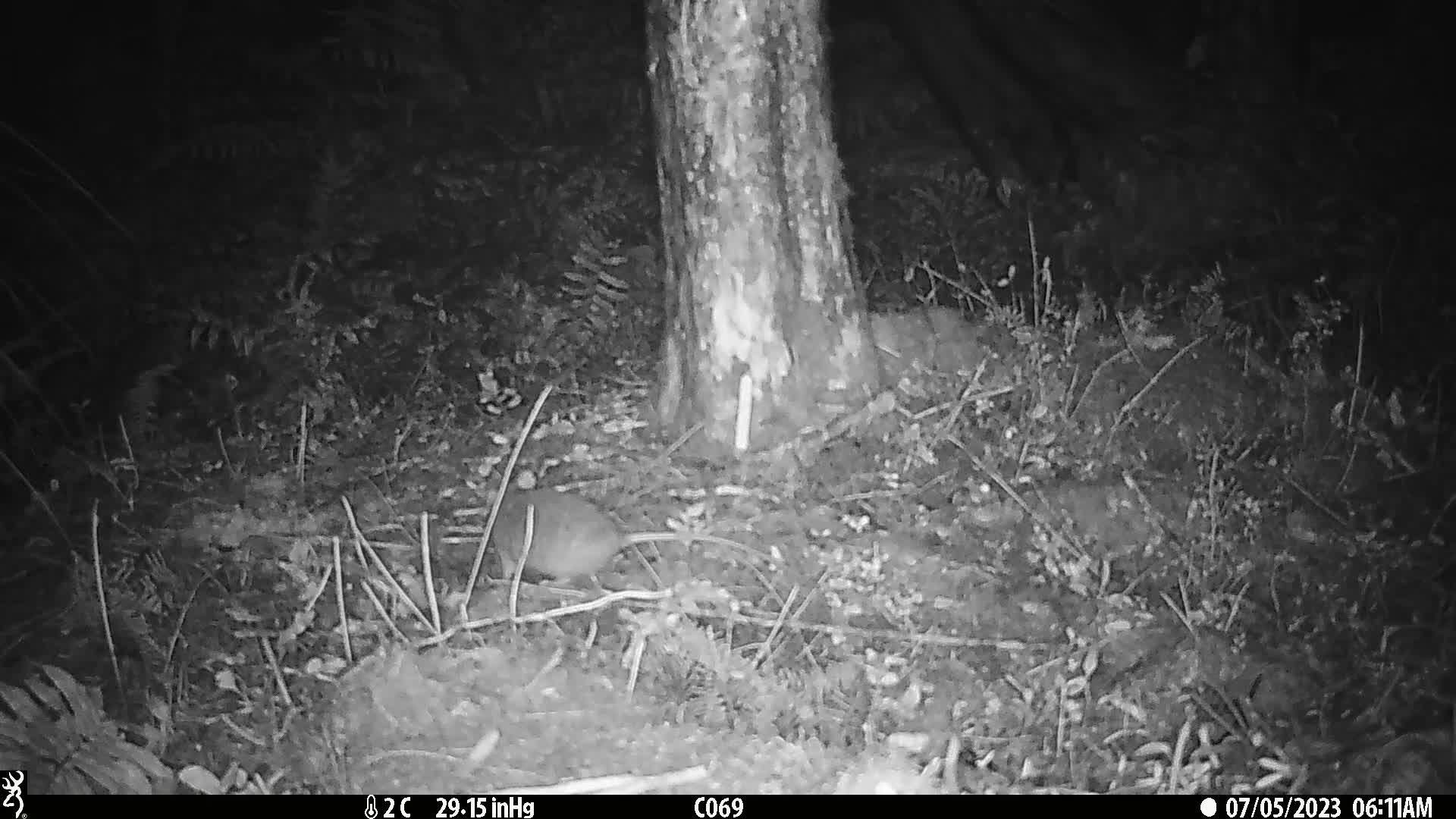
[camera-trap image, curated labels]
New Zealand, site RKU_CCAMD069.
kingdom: Animalia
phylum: Chordata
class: Mammalia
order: Rodentia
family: Muridae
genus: Rattus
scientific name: Rattus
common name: rat